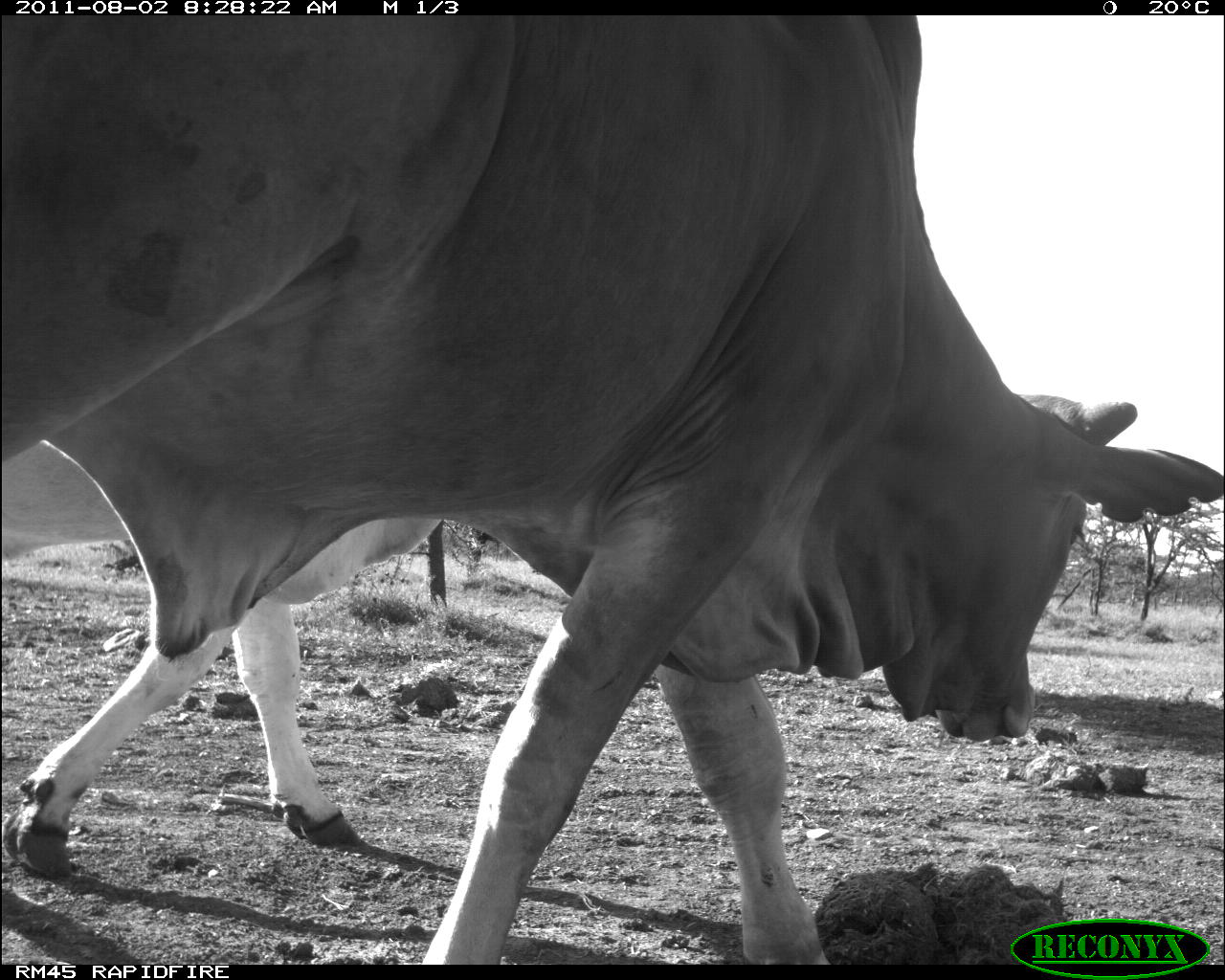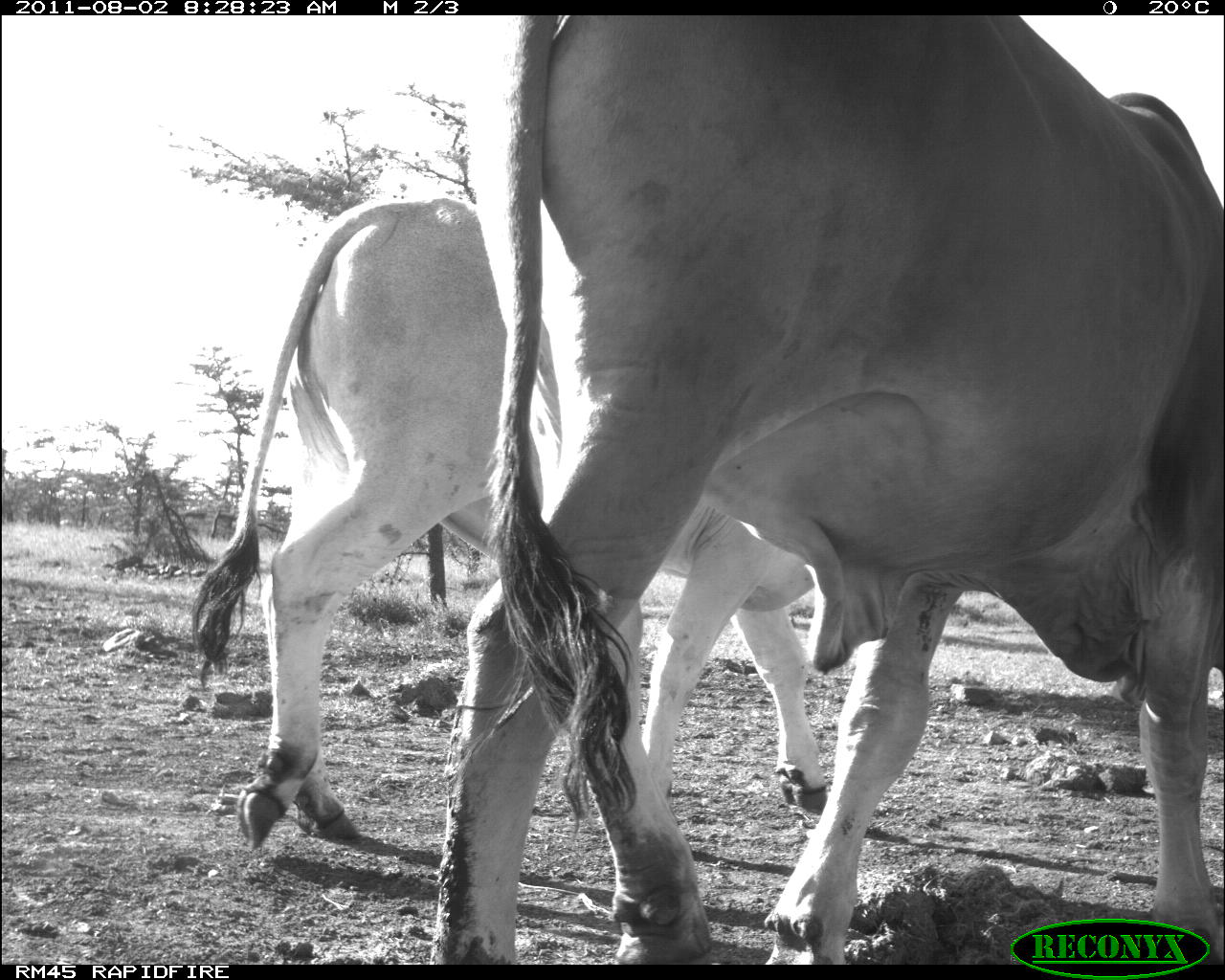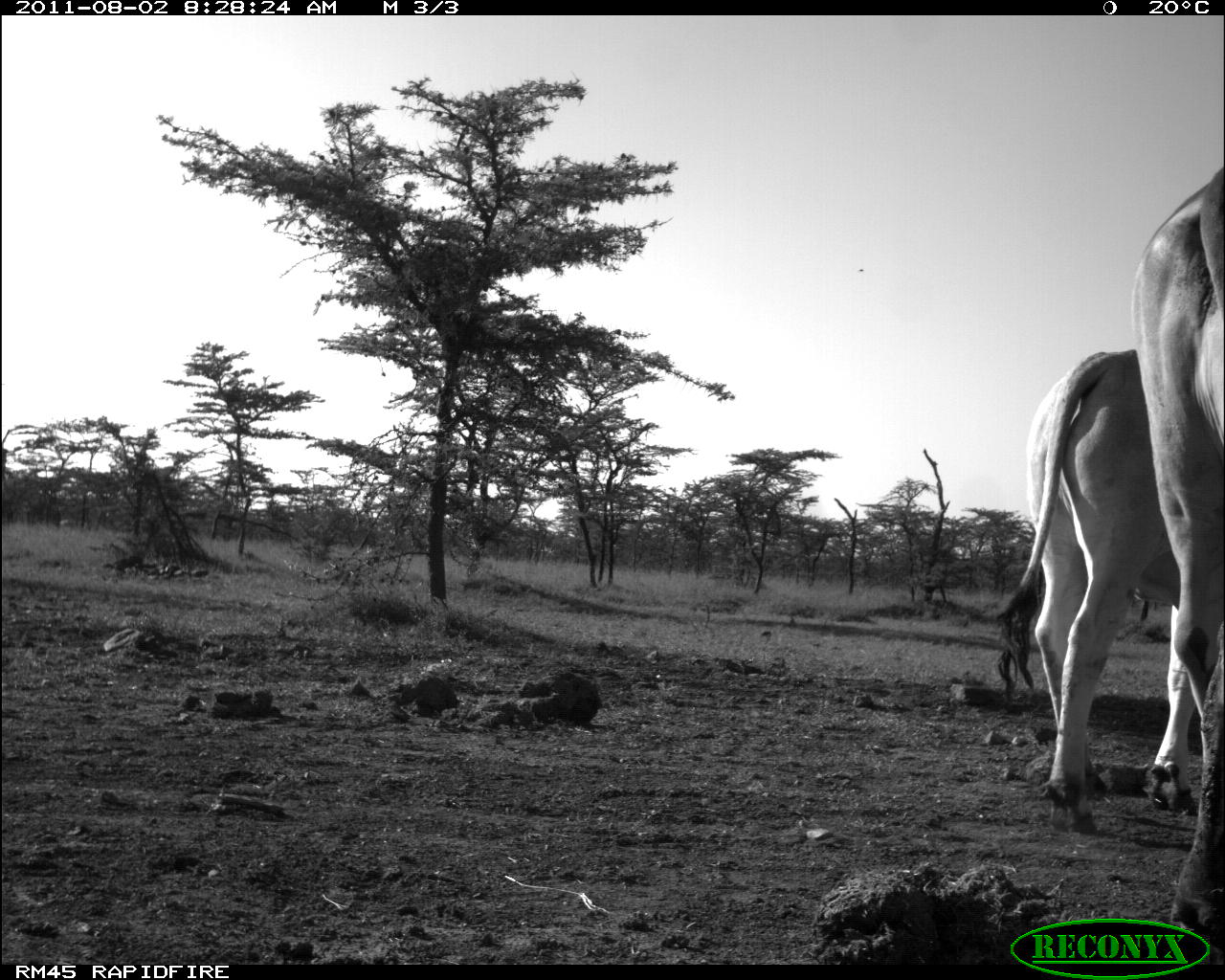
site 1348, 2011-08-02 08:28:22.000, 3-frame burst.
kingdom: Animalia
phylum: Chordata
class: Mammalia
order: Artiodactyla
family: Bovidae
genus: Bos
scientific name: Bos taurus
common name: domestic cattle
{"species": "Bos taurus (domestic cattle)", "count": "2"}